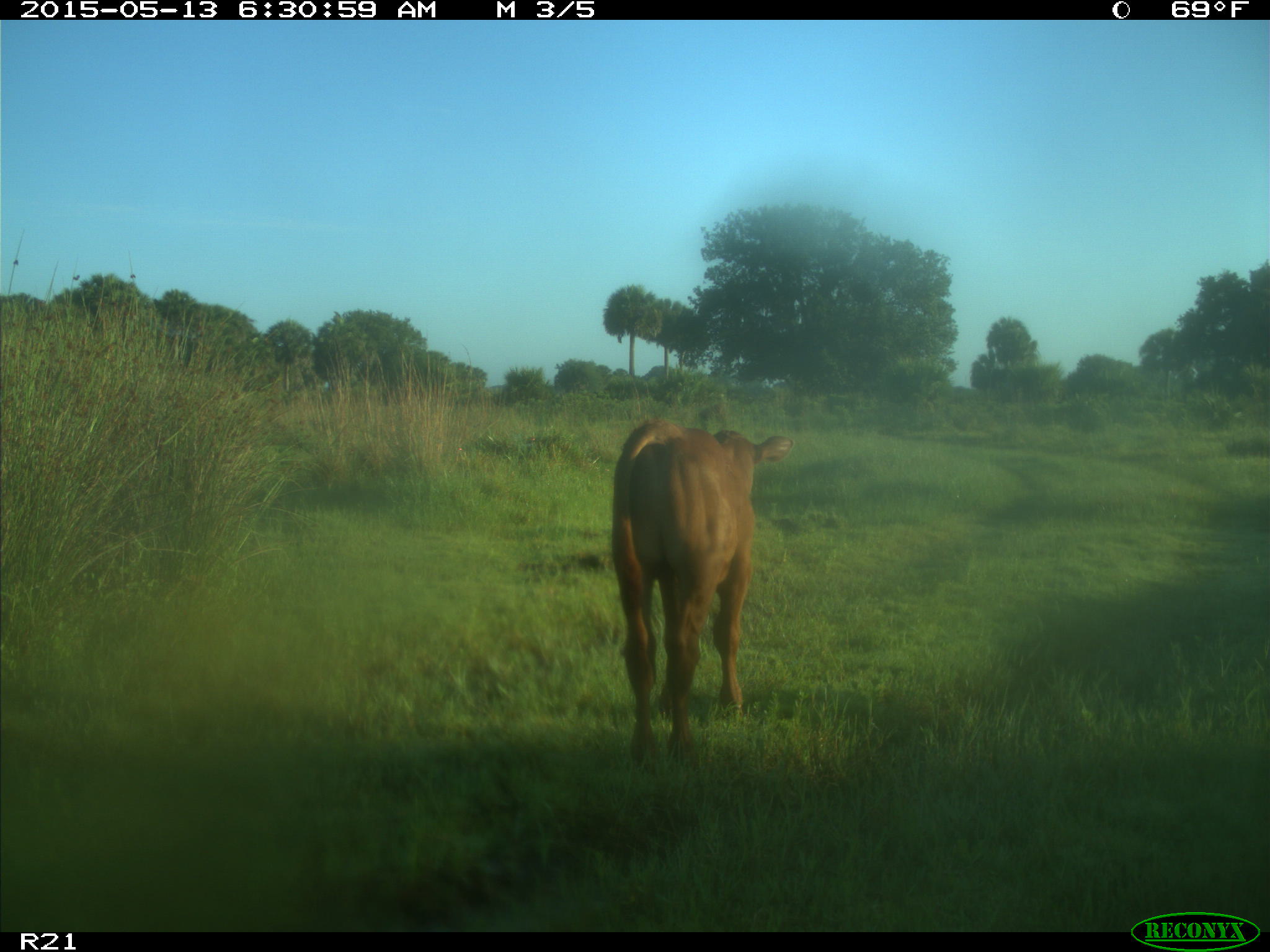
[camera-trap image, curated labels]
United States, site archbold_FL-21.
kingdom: Animalia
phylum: Chordata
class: Mammalia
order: Artiodactyla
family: Bovidae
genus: Bos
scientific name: Bos taurus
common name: domestic cow